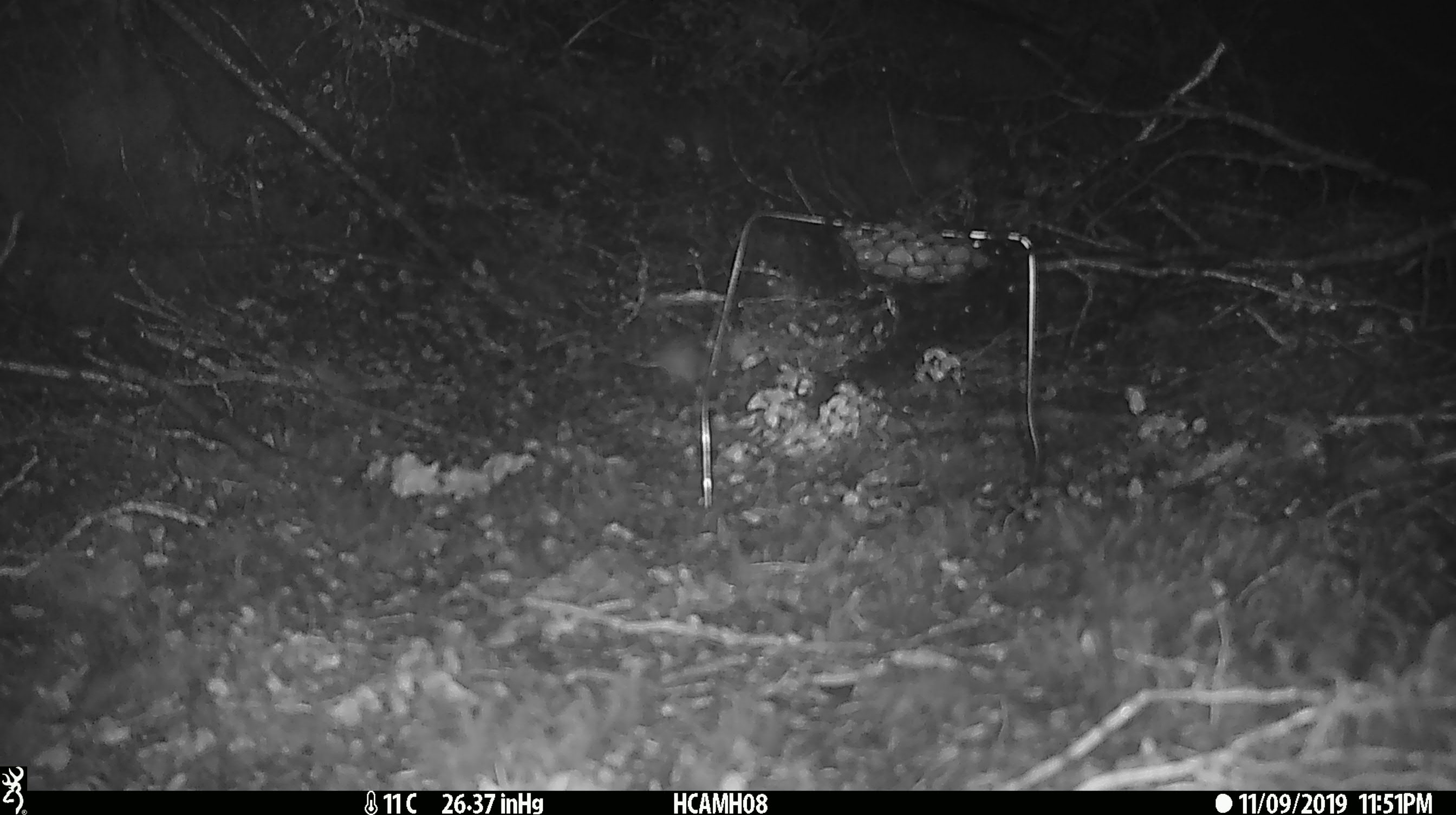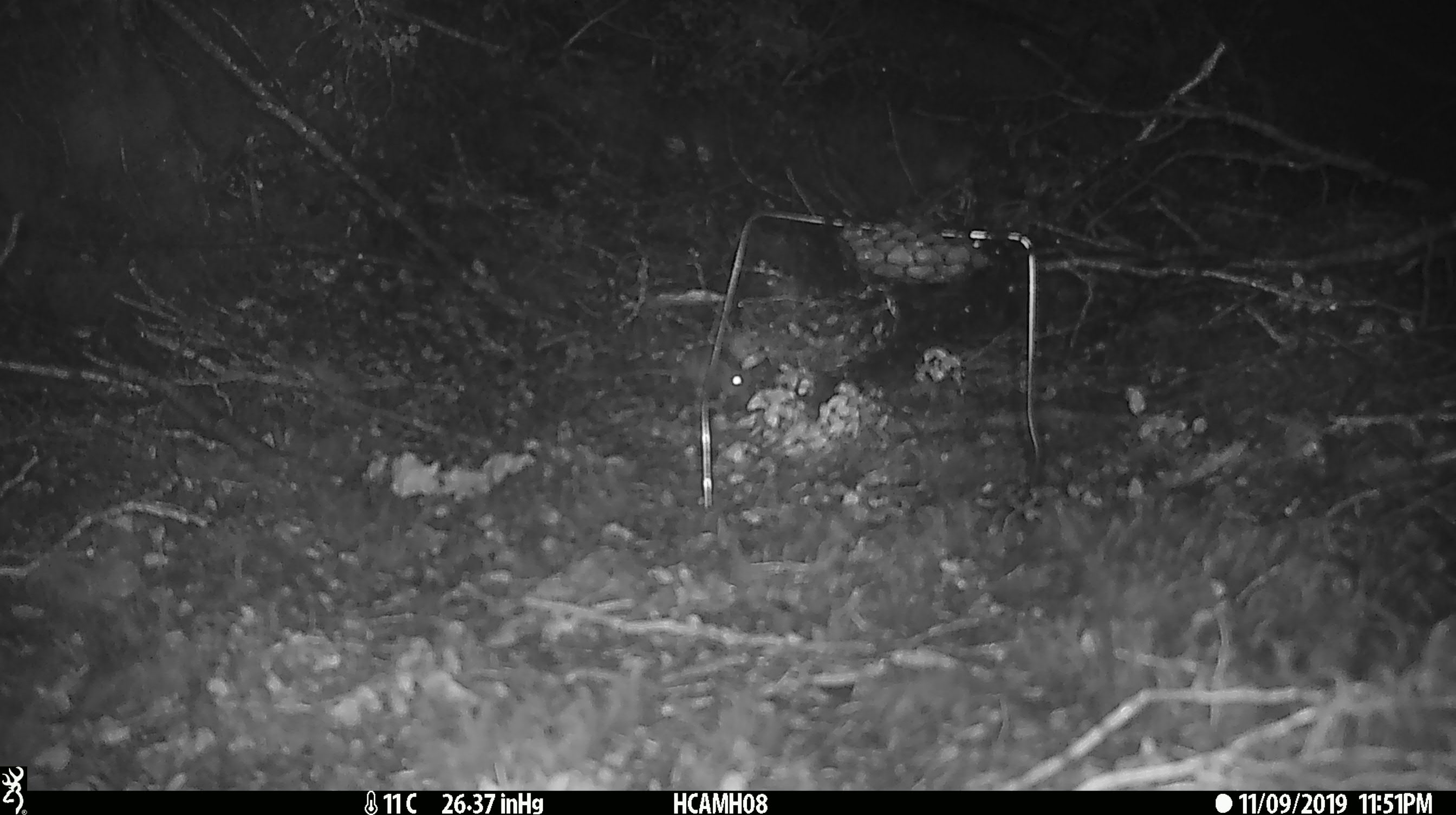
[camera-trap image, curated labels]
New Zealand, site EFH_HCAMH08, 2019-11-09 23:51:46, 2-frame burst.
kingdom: Animalia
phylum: Chordata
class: Mammalia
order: Rodentia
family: Muridae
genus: Mus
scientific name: Mus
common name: mouse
Mouse (Mus).